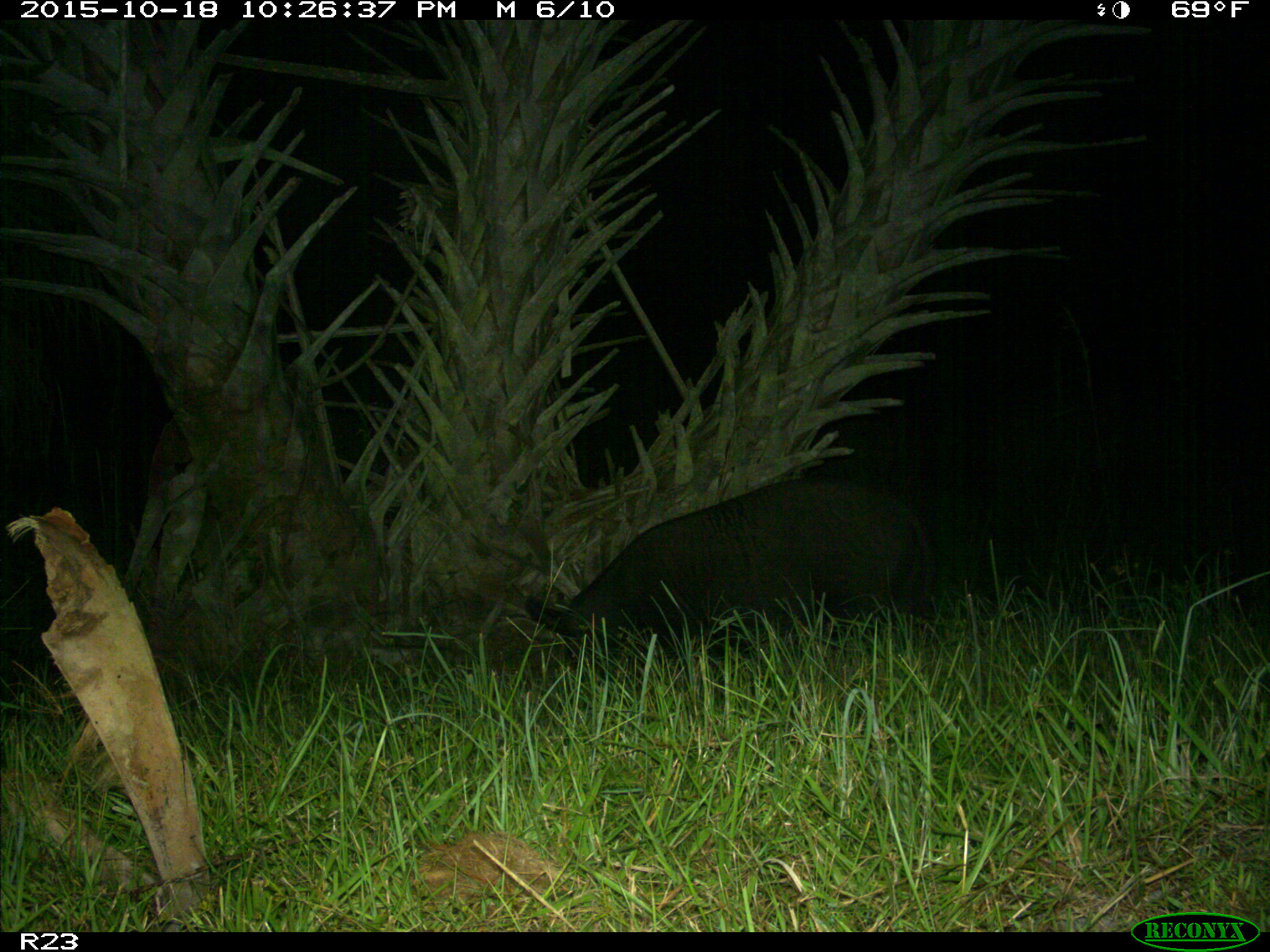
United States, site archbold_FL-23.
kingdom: Animalia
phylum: Chordata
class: Mammalia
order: Artiodactyla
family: Suidae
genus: Sus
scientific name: Sus scrofa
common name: wild boar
Sus scrofa (wild boar).